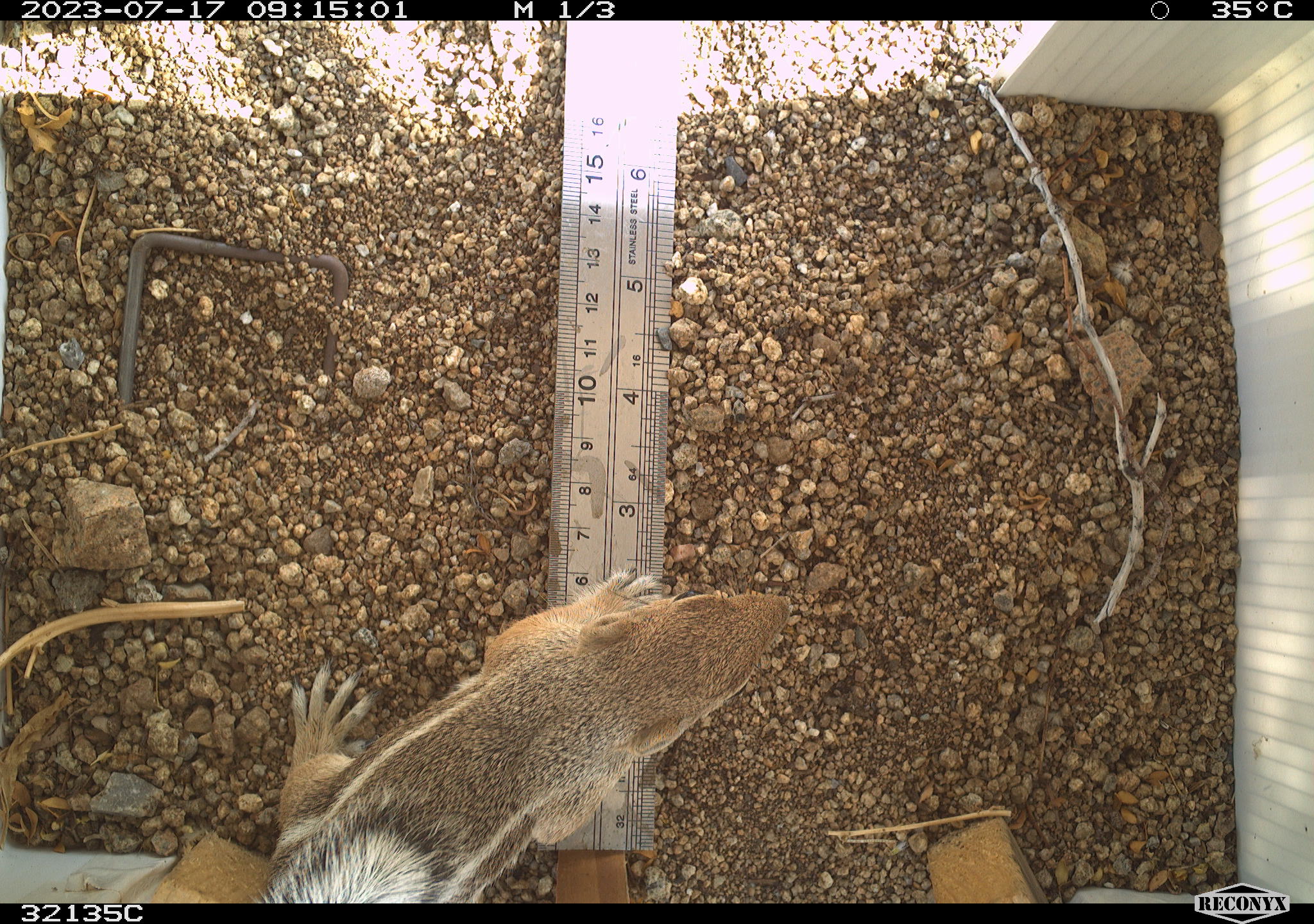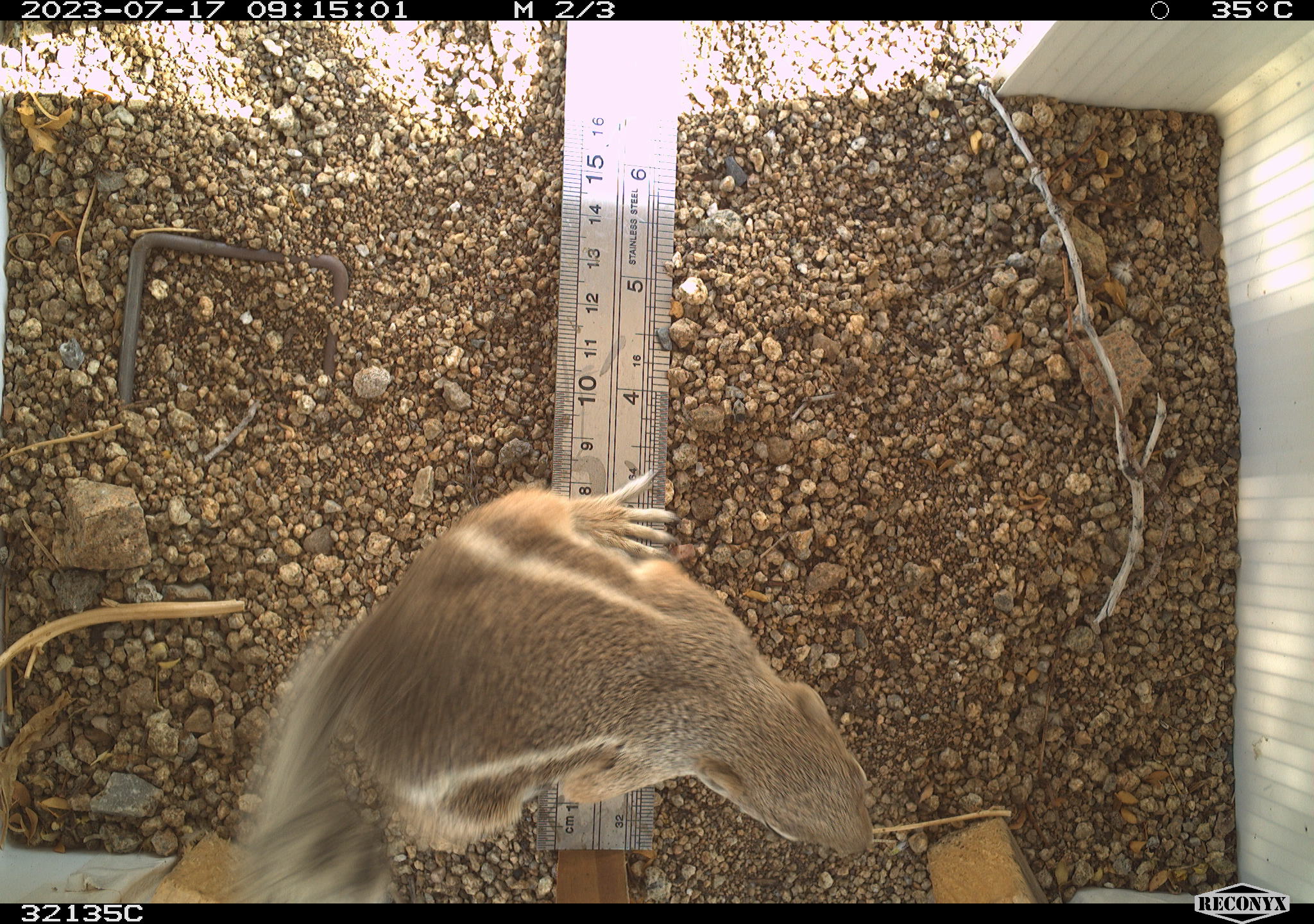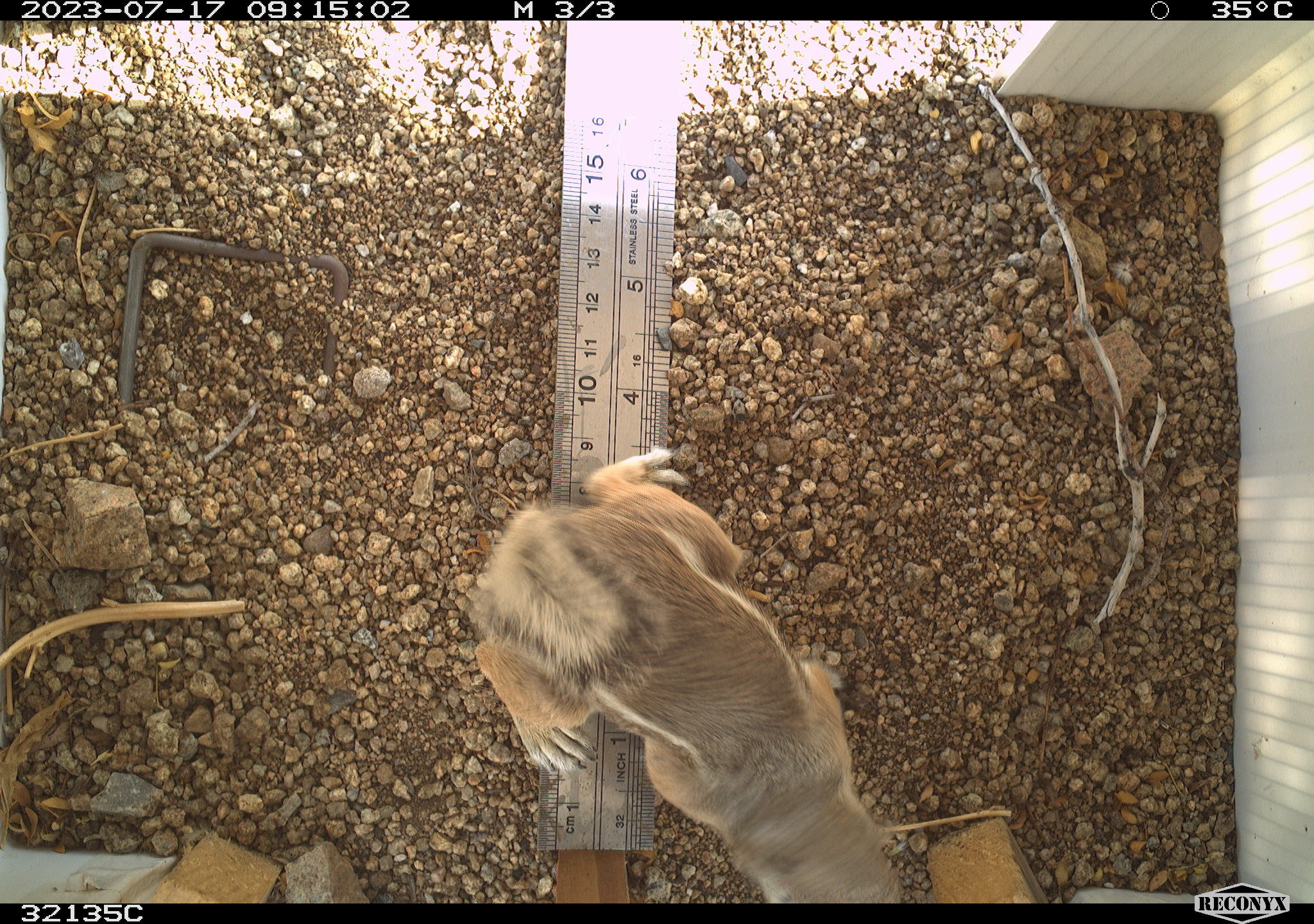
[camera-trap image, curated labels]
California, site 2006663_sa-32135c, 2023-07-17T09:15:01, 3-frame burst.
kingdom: Animalia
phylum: Chordata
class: Mammalia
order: Rodentia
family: Sciuridae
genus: Ammospermophilus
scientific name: Ammospermophilus leucurus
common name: white-tailed antelope squirrel